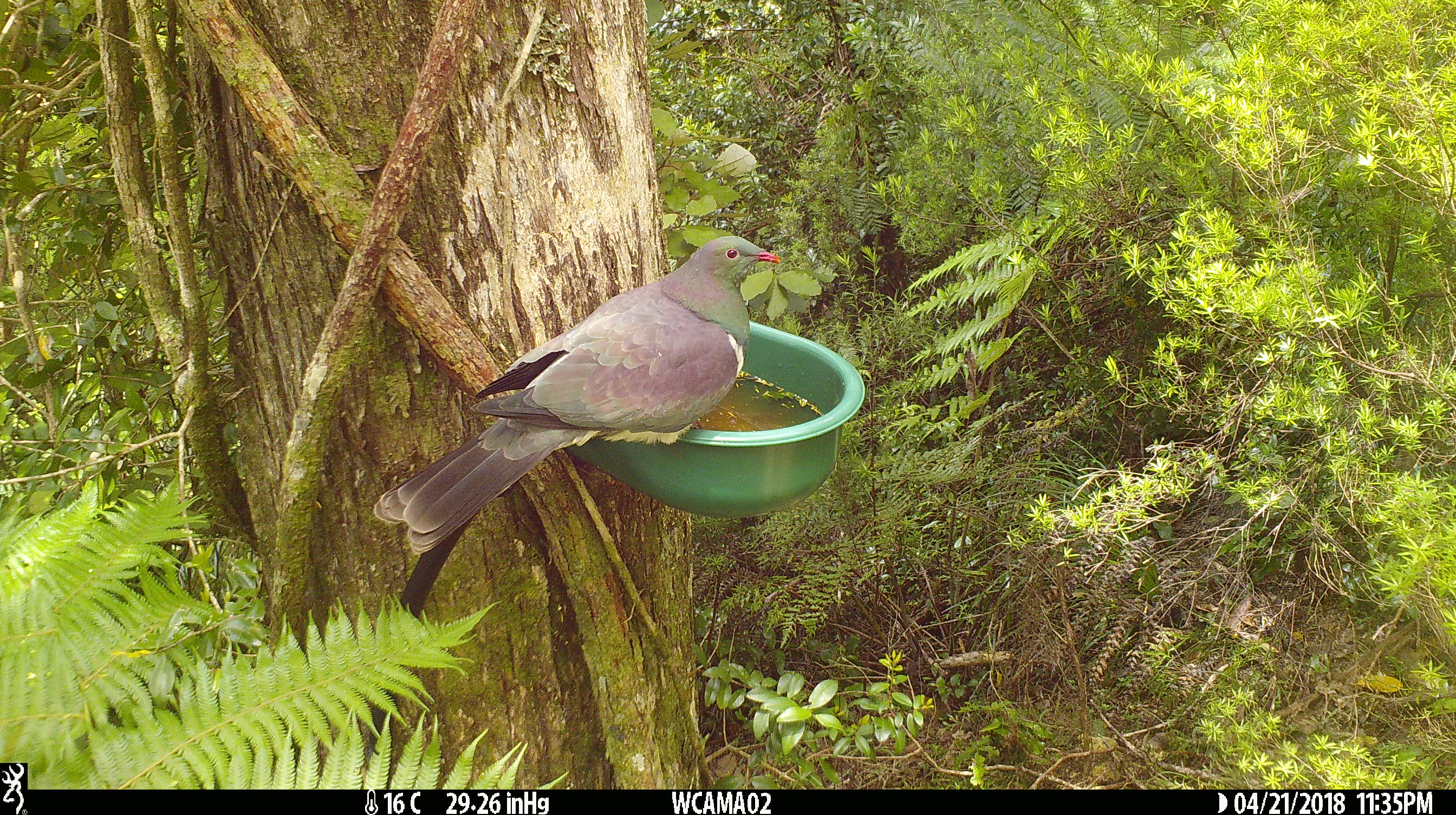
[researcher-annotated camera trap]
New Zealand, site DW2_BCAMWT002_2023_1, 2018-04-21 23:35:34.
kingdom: Animalia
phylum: Chordata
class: Aves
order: Columbiformes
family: Columbidae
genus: Hemiphaga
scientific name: Hemiphaga novaeseelandiae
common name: new zealand pigeon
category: kereru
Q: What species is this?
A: Kereru (new zealand pigeon) (Hemiphaga novaeseelandiae).